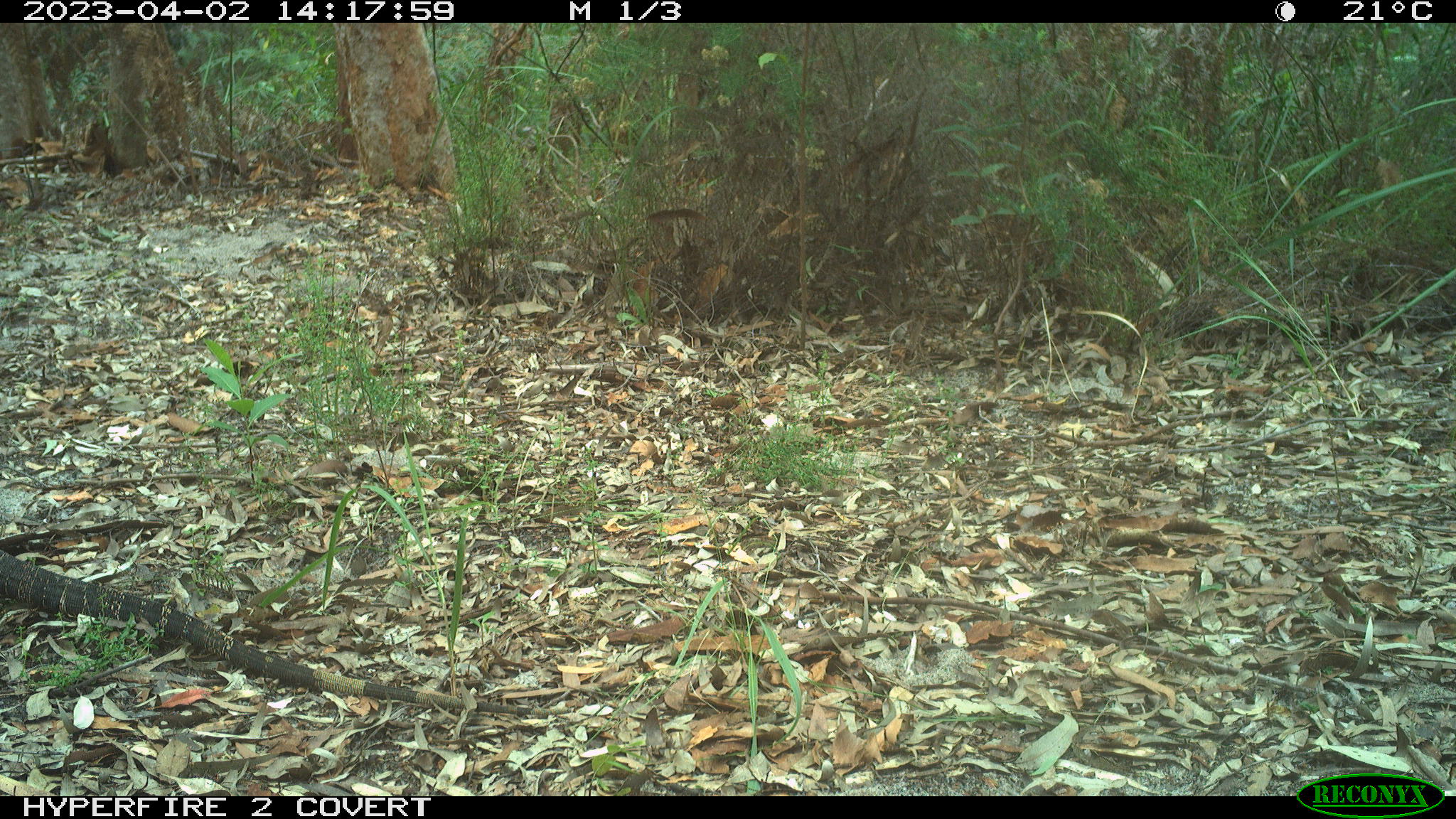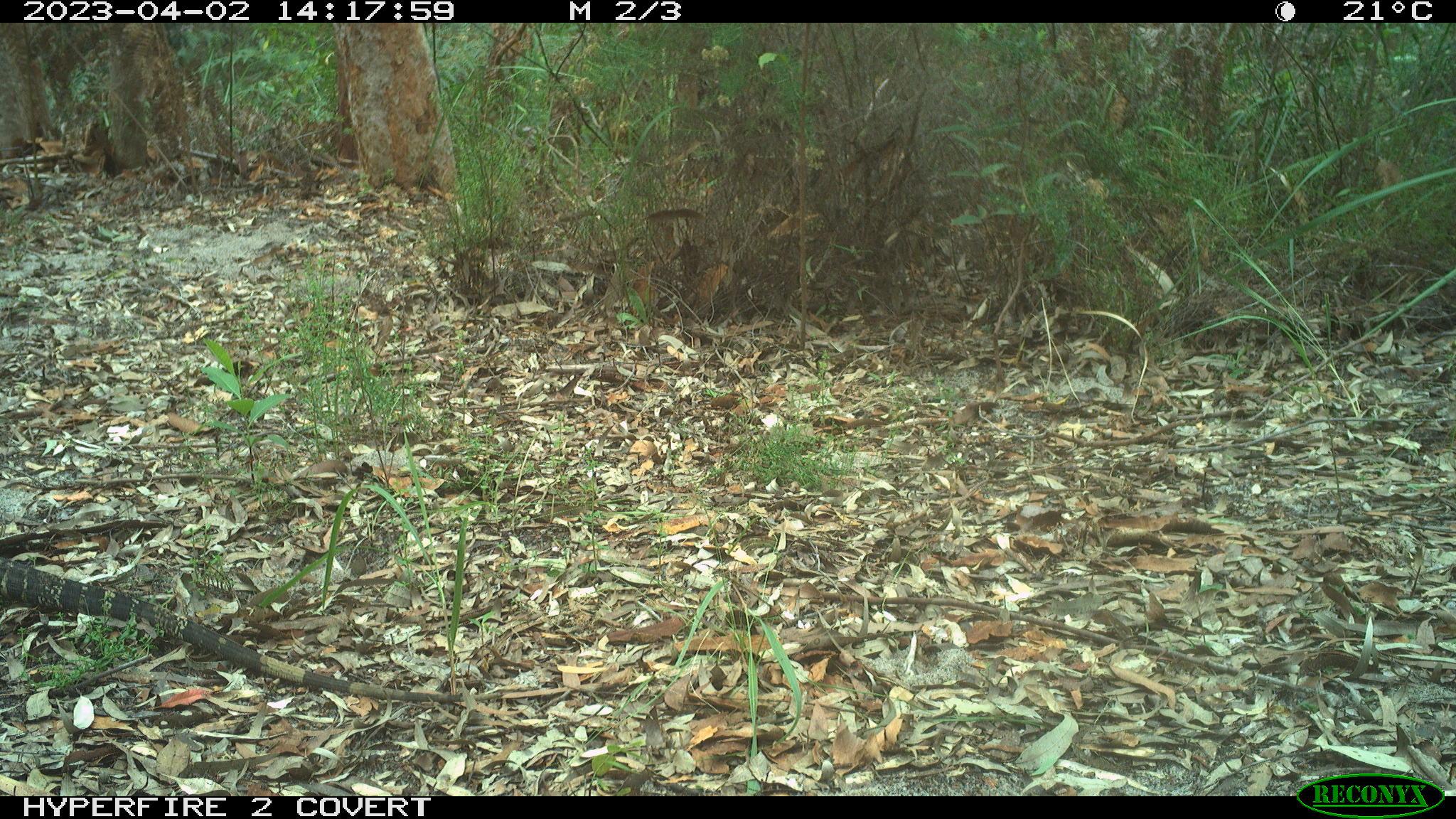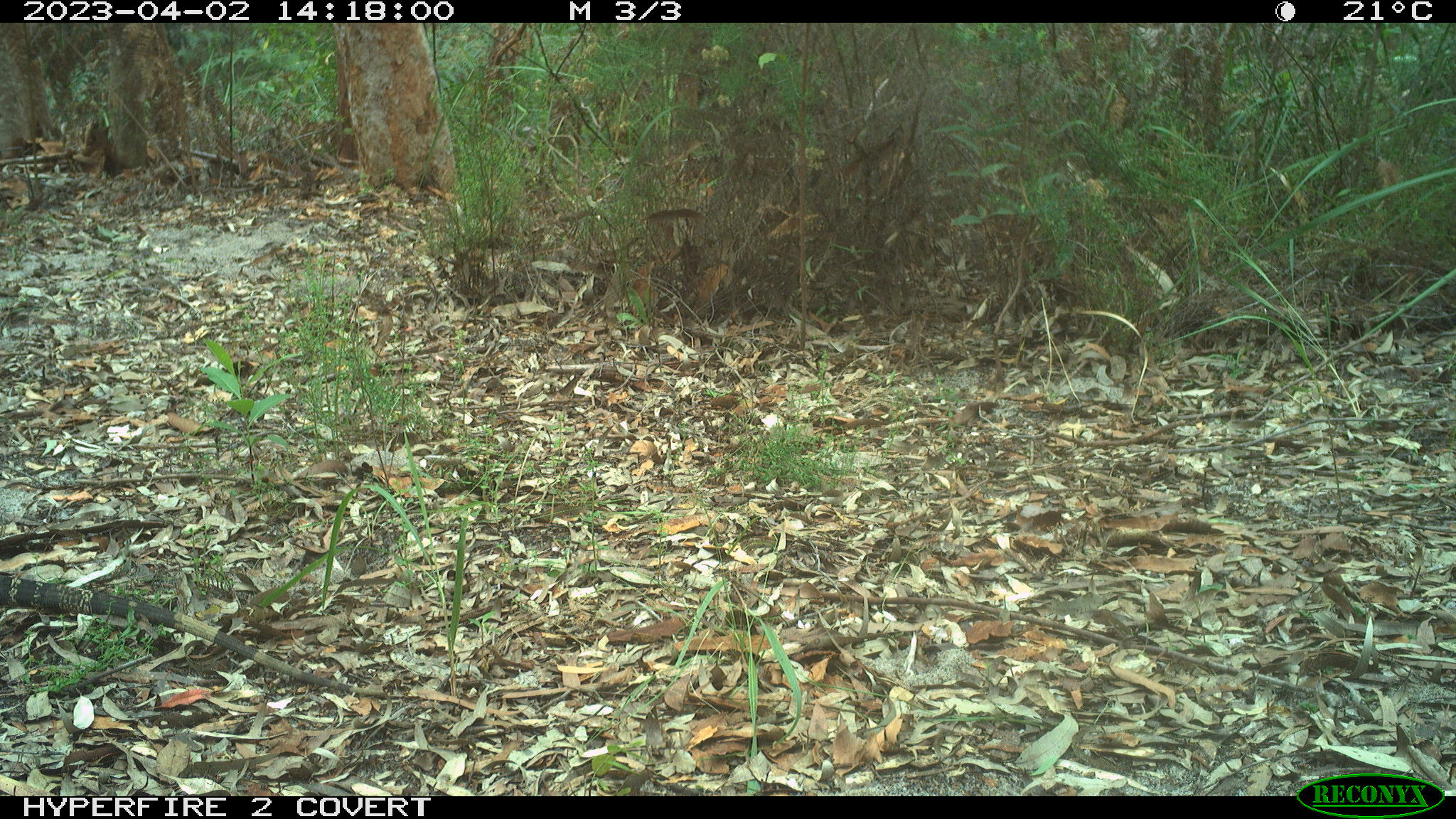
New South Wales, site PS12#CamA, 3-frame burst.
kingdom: Animalia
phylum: Chordata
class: Reptilia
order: Squamata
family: Varanidae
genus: Varanus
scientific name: Varanus varius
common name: lace monitor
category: goanna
Goanna (lace monitor) (Varanus varius).